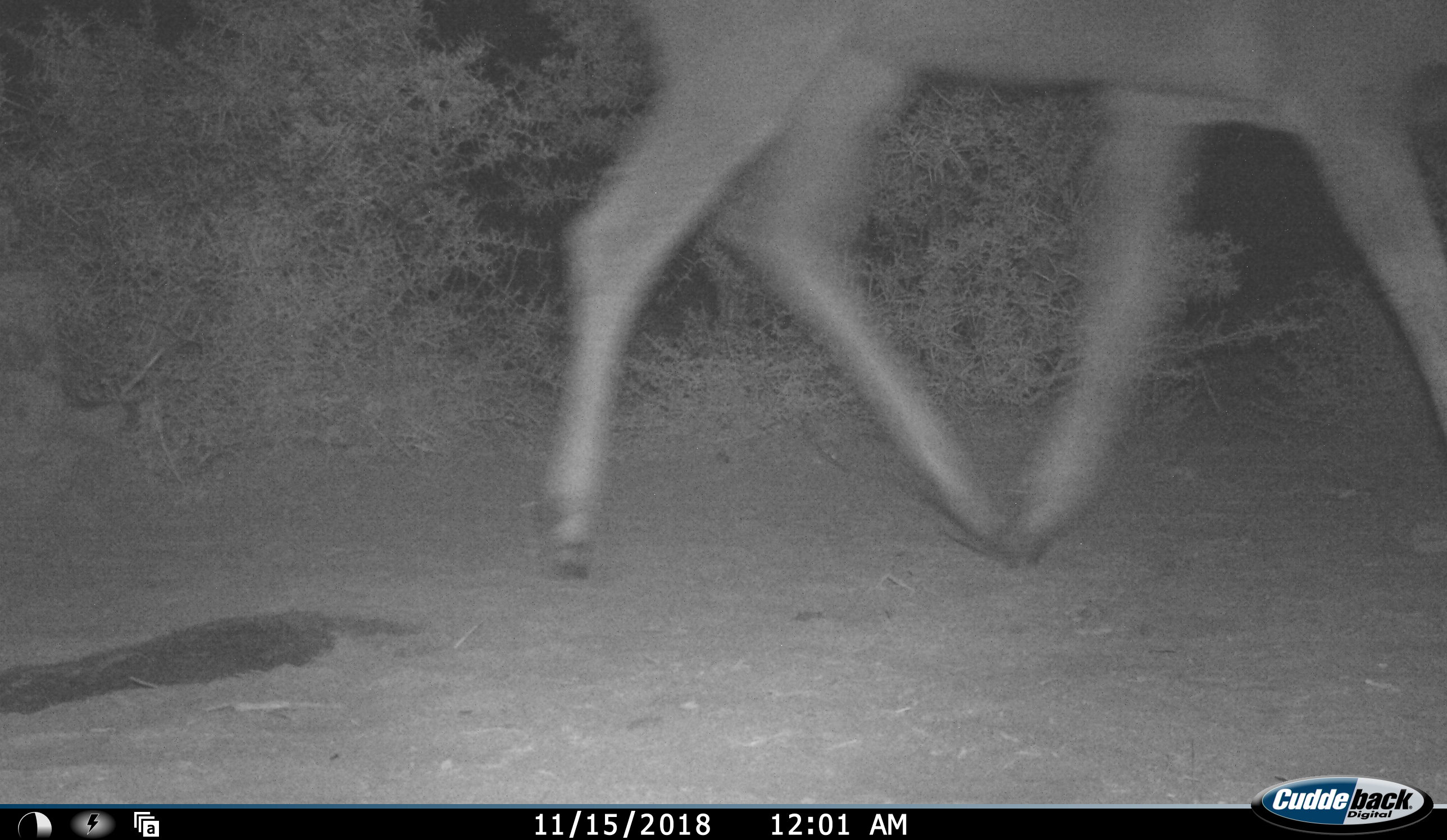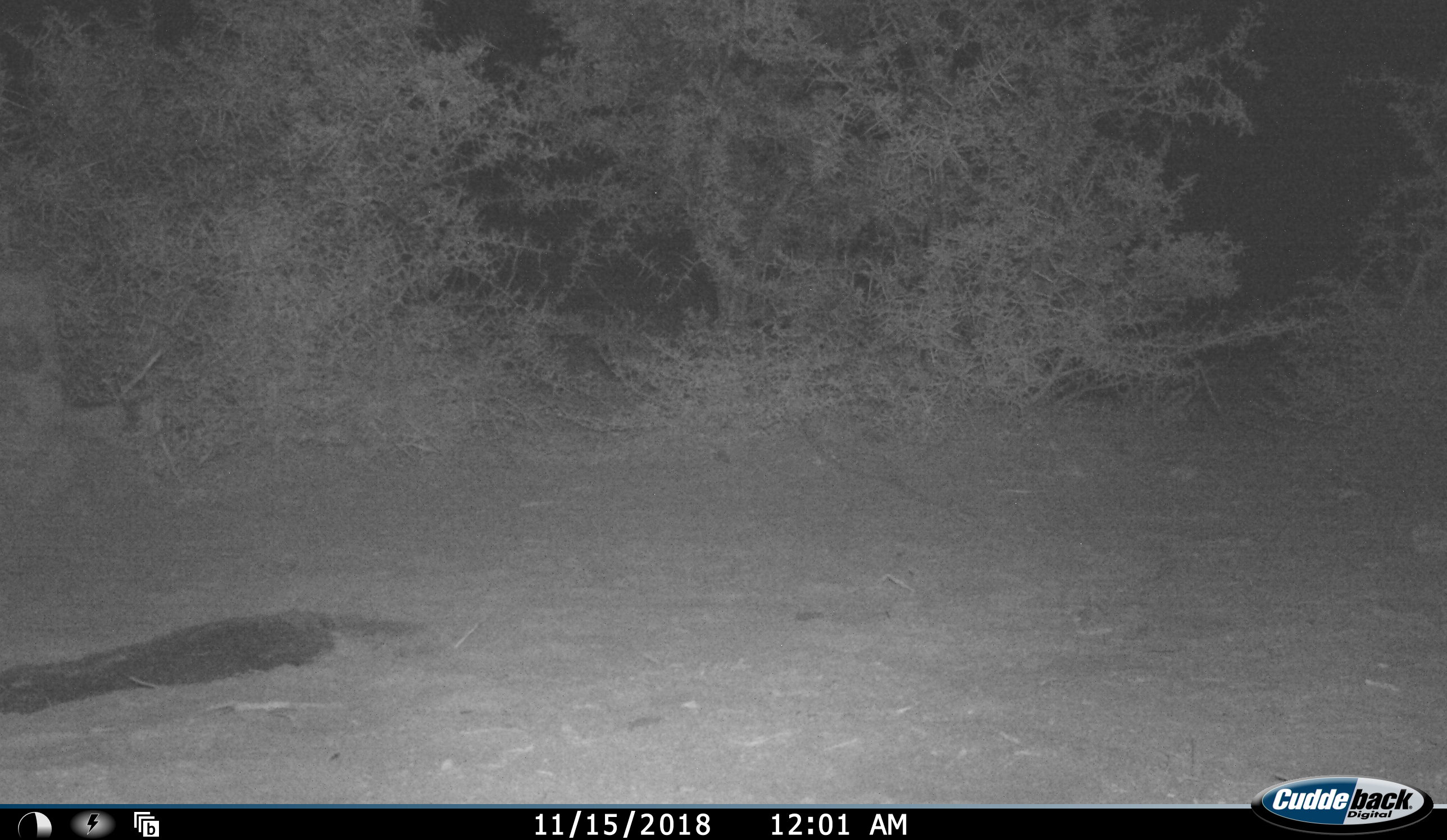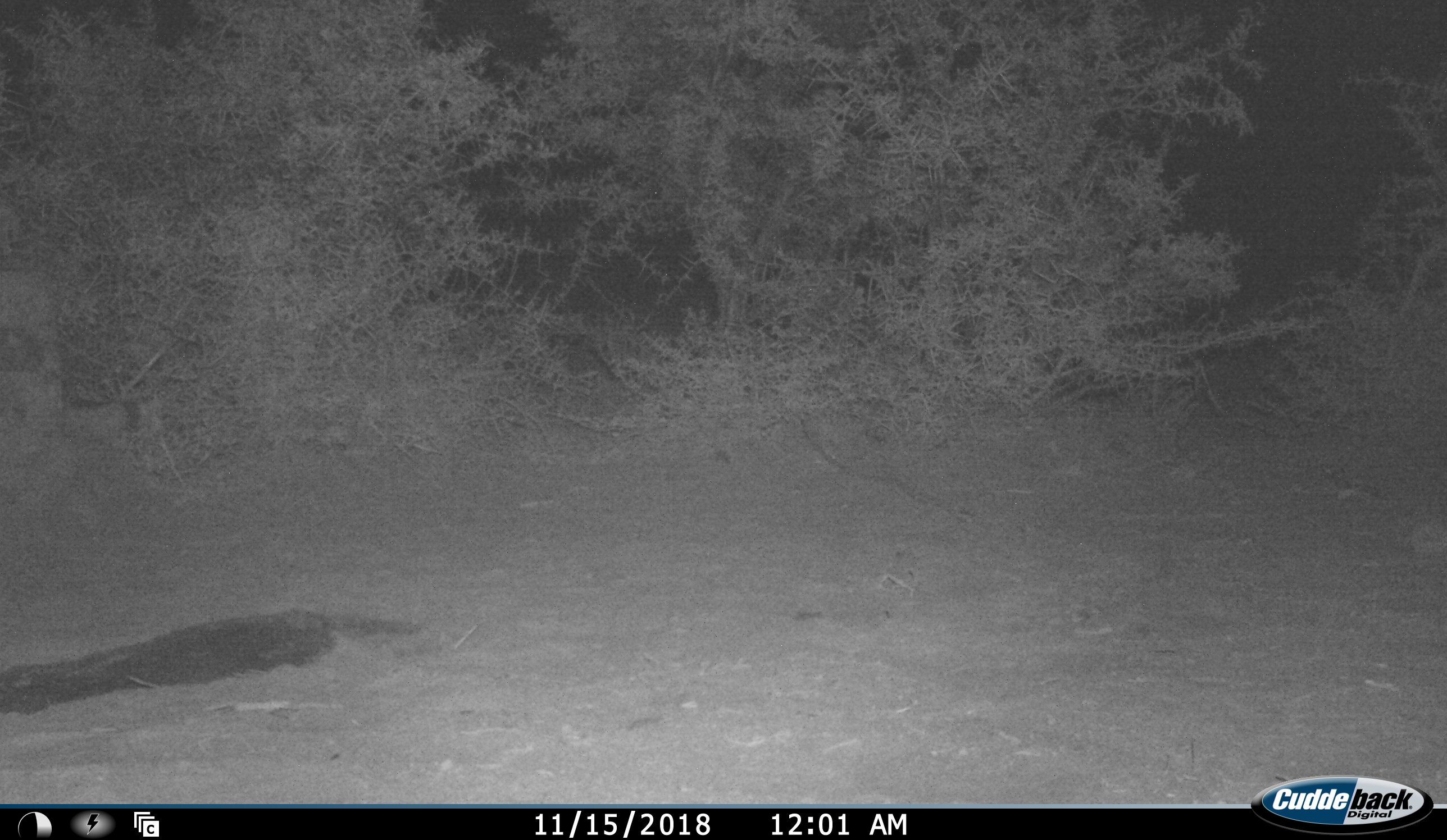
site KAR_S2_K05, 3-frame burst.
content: unidentified animal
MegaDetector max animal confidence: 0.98